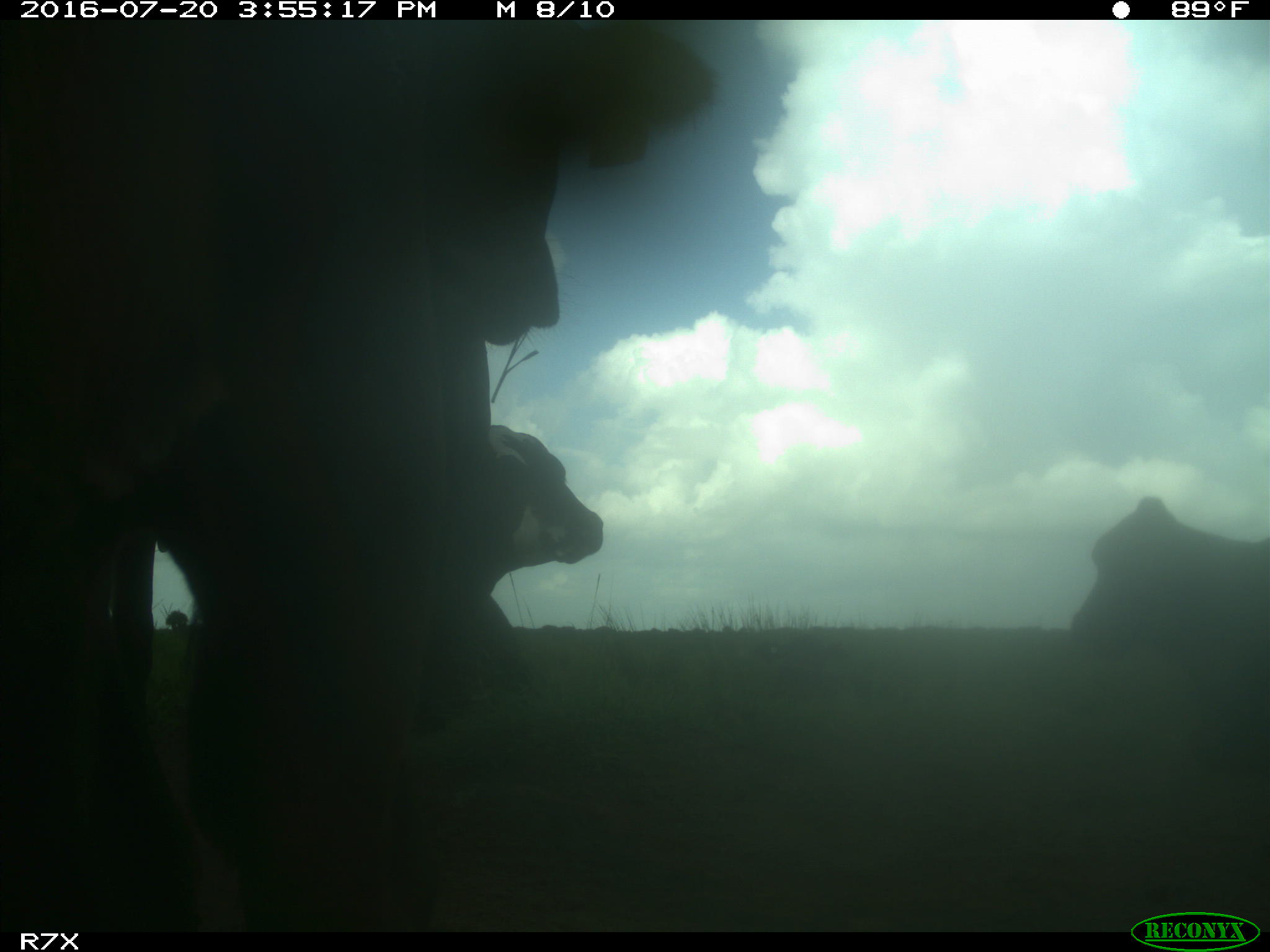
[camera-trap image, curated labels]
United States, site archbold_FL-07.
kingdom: Animalia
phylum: Chordata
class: Mammalia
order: Artiodactyla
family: Bovidae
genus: Bos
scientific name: Bos taurus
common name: domestic cow